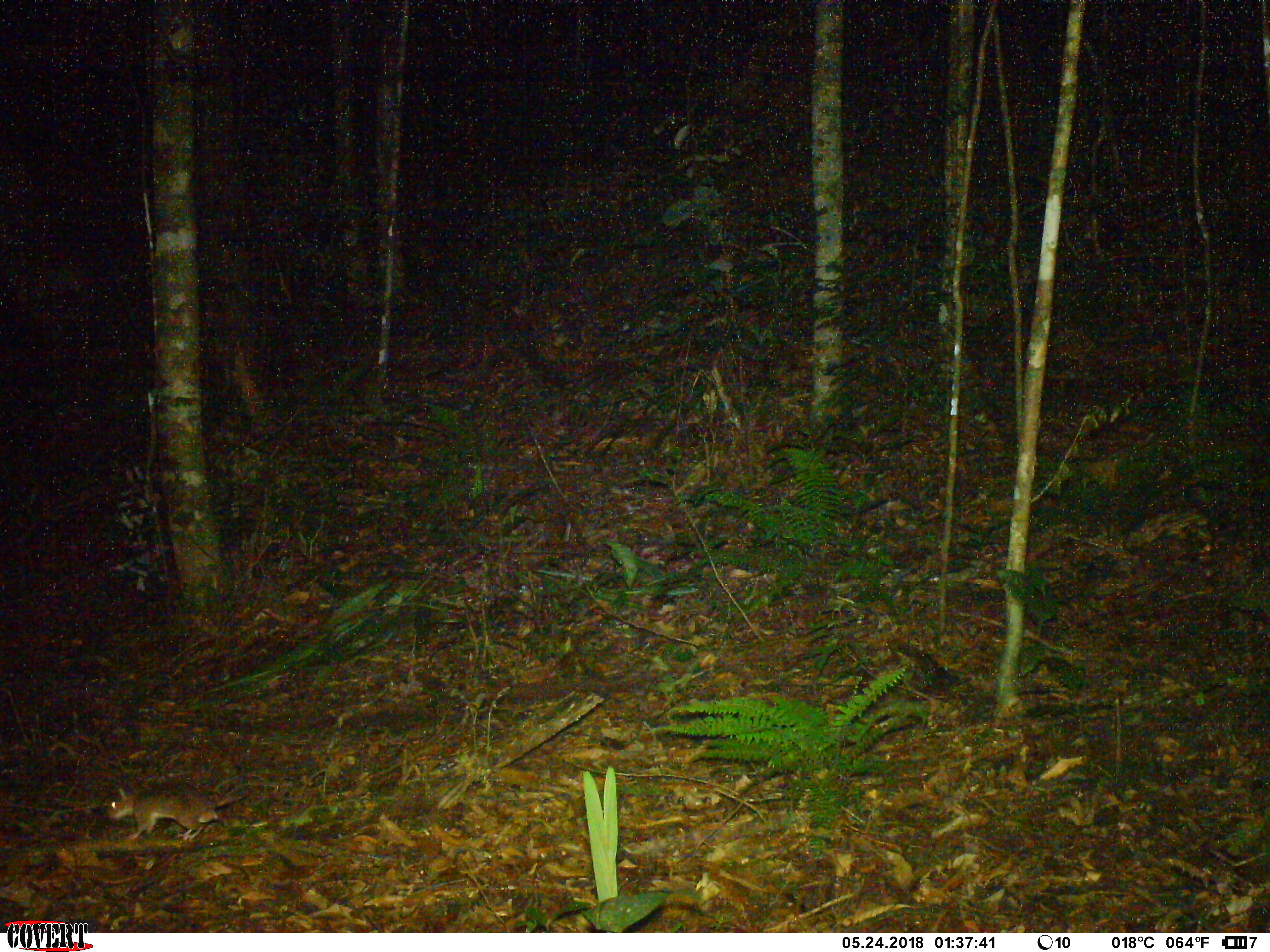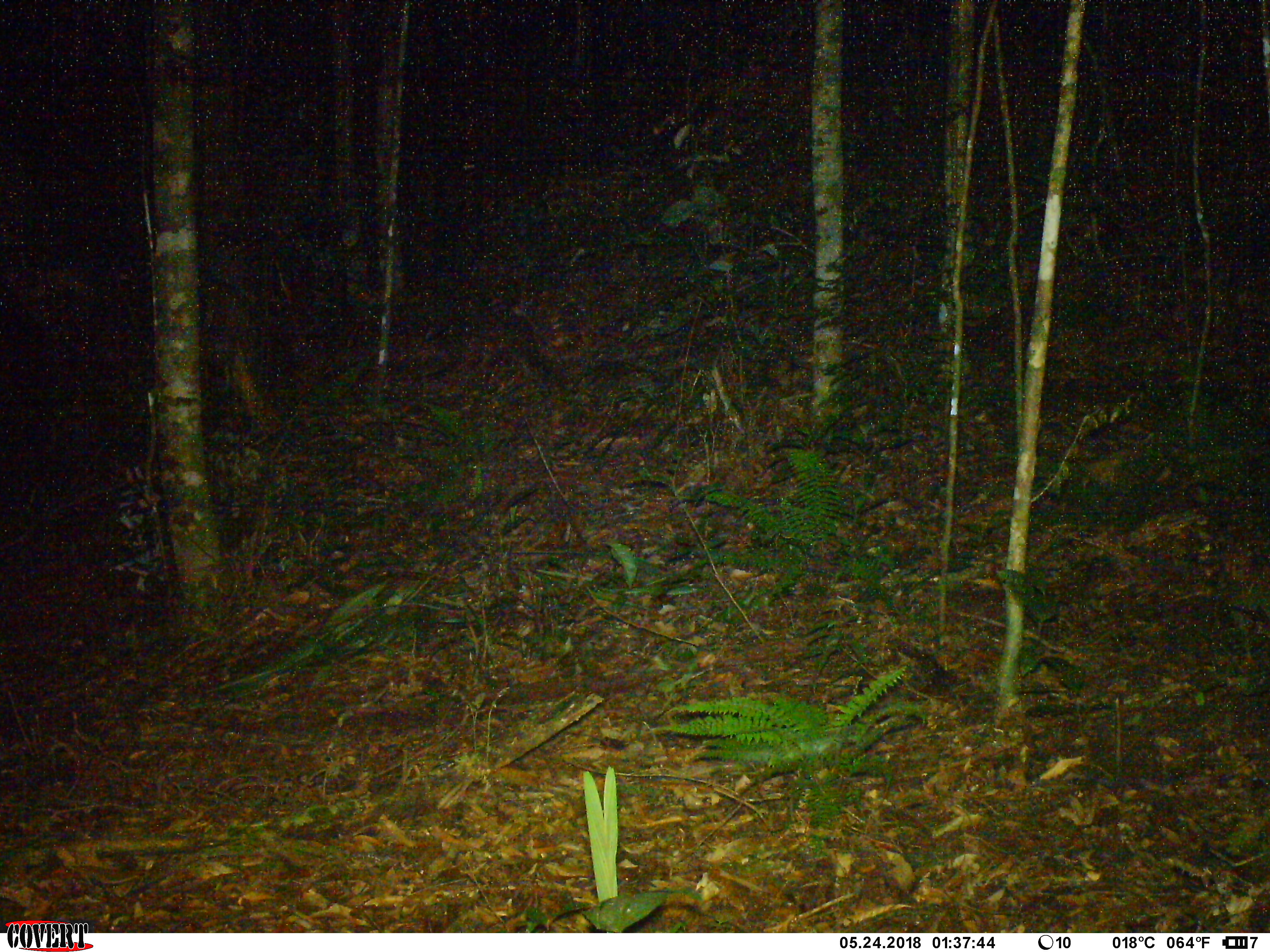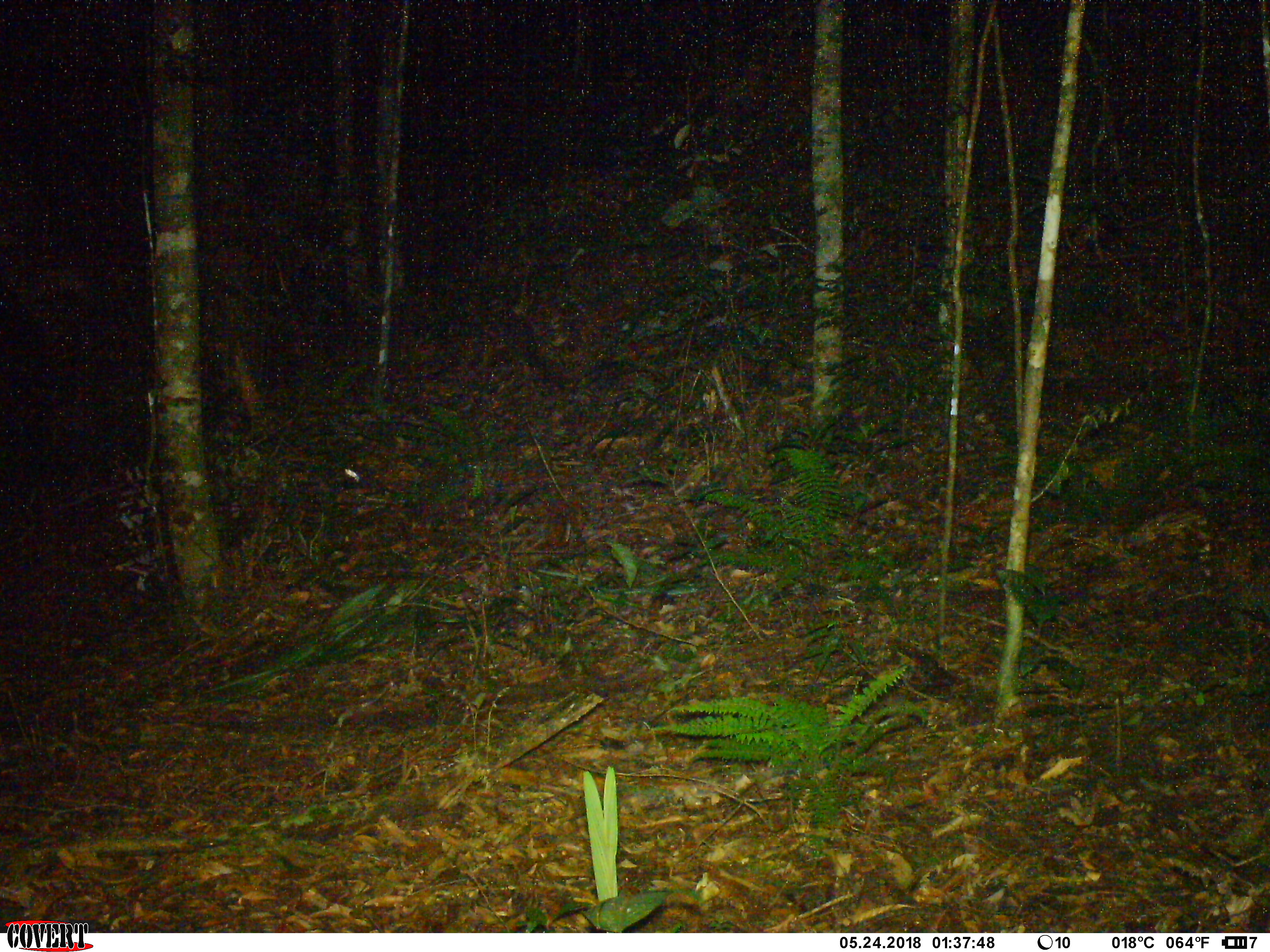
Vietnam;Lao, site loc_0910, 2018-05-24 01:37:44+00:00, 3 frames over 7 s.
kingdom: Animalia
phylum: Chordata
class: Mammalia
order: Rodentia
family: Muridae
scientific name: Muridae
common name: old-world mice and rats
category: unidentified murid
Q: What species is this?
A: Unidentified murid (old-world mice and rats) (Muridae).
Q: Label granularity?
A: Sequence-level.